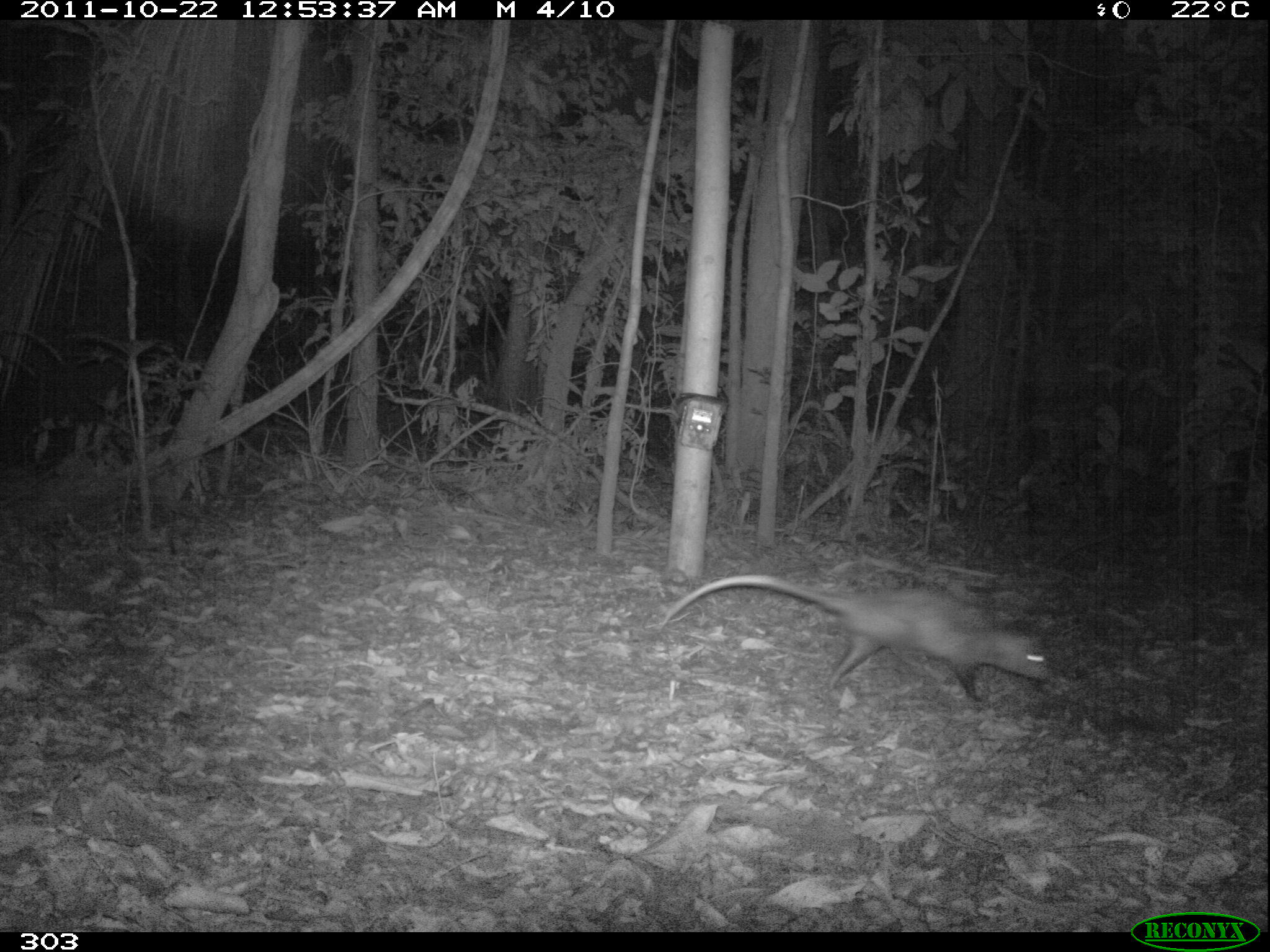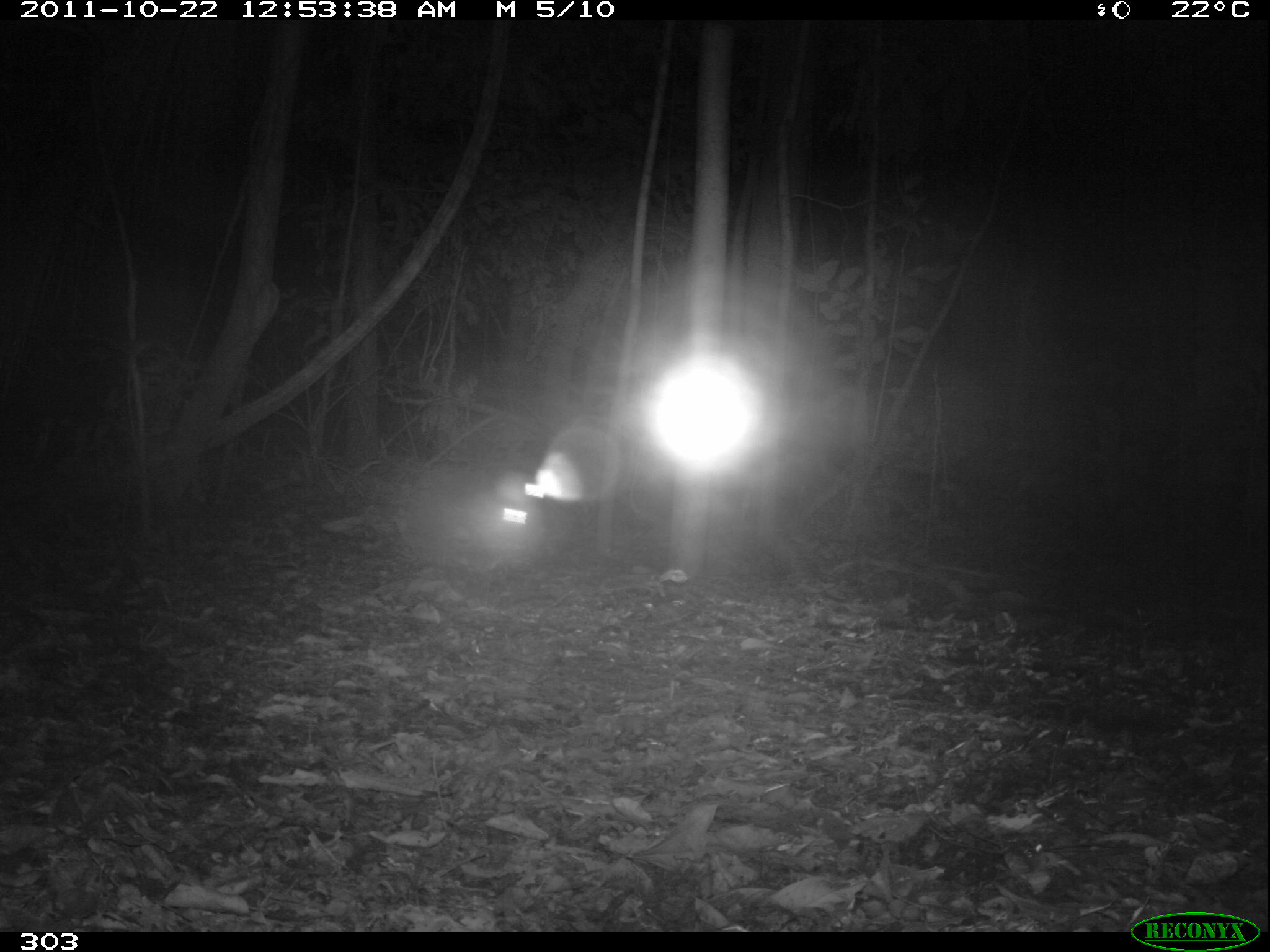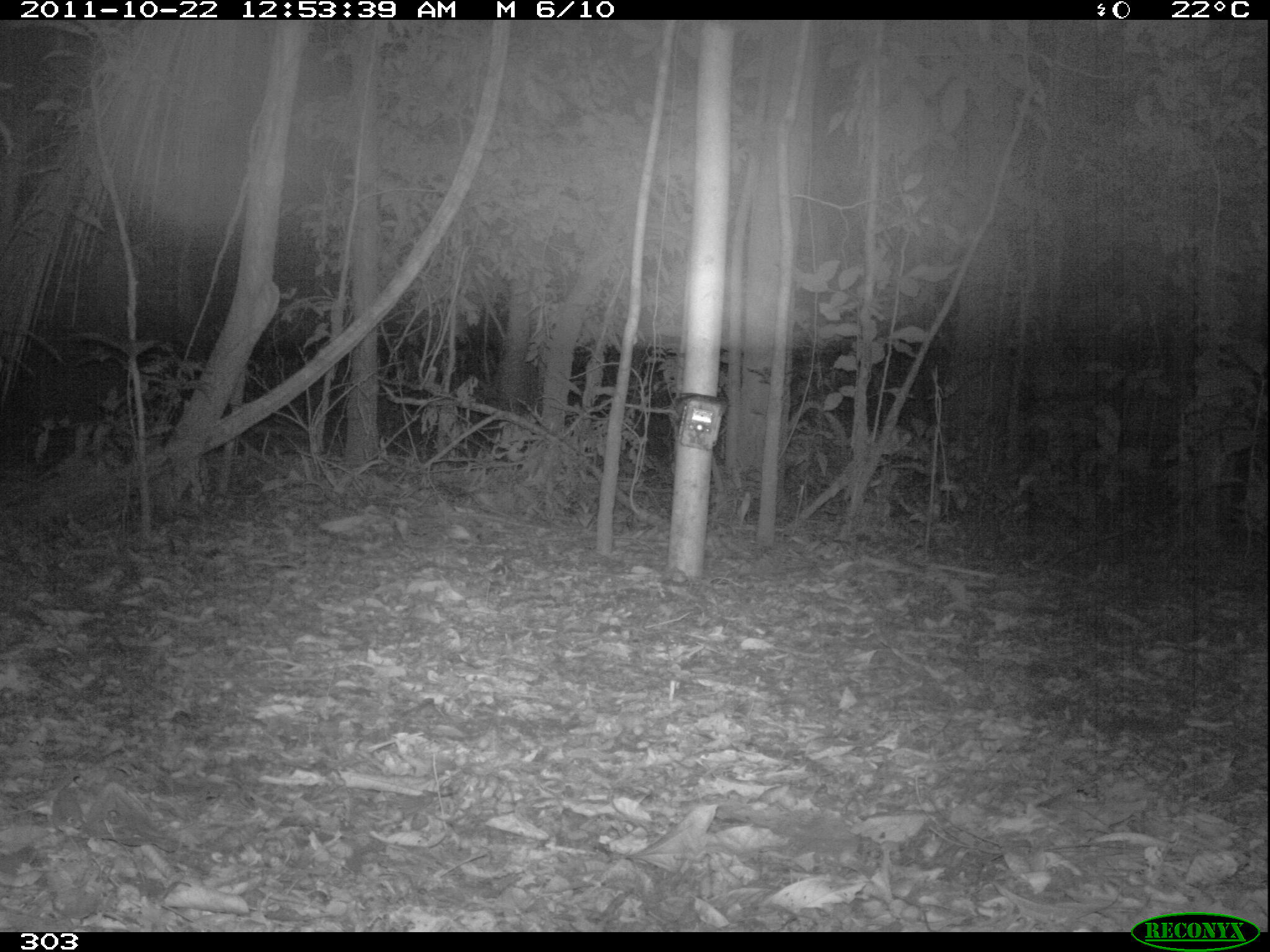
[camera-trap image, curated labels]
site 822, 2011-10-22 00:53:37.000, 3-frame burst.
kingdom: Animalia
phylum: Chordata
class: Mammalia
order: Didelphimorphia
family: Didelphidae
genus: Didelphis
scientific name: Didelphis marsupialis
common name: southern opossum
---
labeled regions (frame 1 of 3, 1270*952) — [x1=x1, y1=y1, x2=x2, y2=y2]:
didelphis marsupialis: [x1=662, y1=573, x2=1050, y2=703]